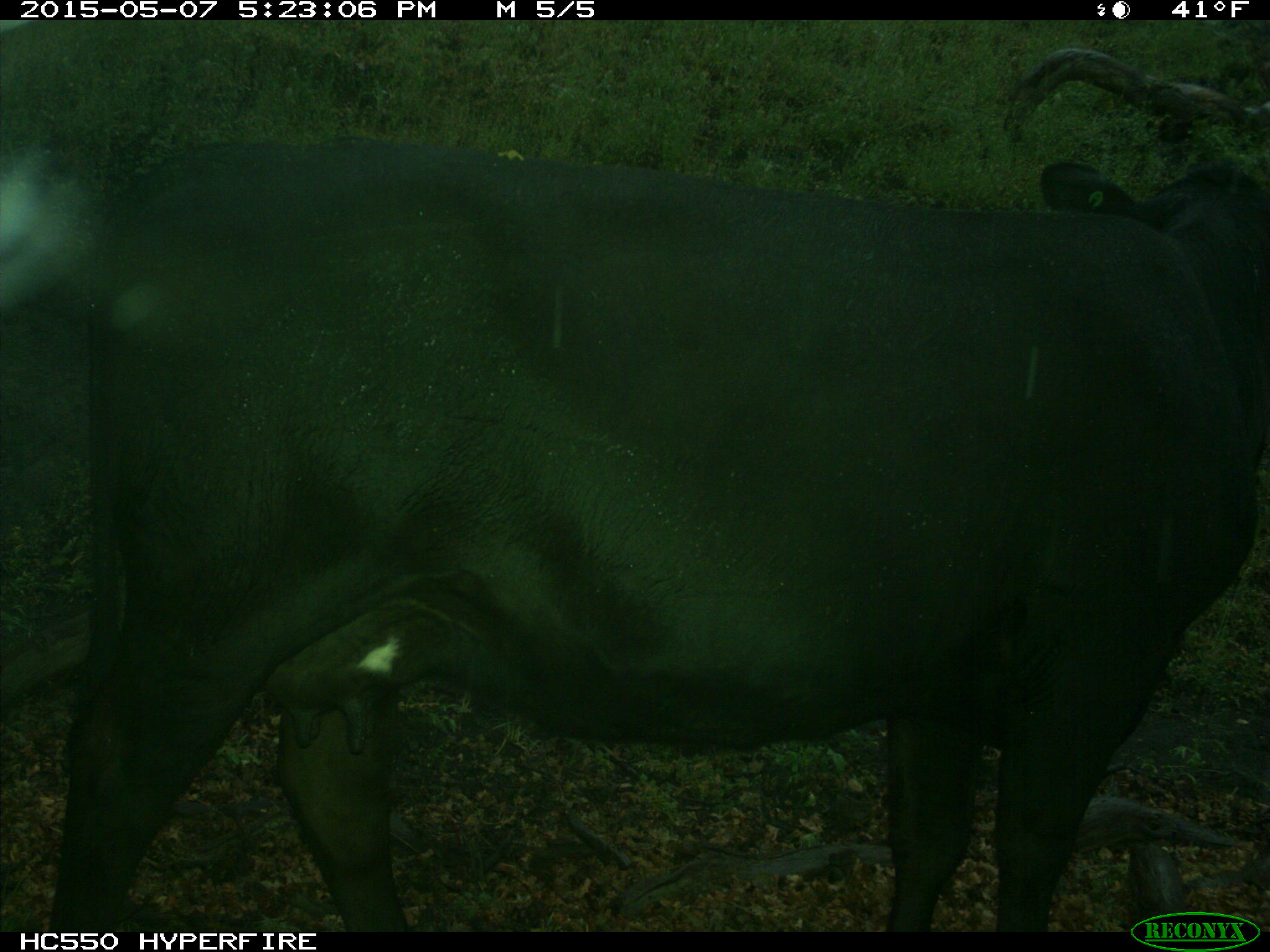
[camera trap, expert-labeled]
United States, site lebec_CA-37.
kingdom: Animalia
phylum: Chordata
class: Mammalia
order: Artiodactyla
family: Bovidae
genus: Bos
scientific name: Bos taurus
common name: domestic cow